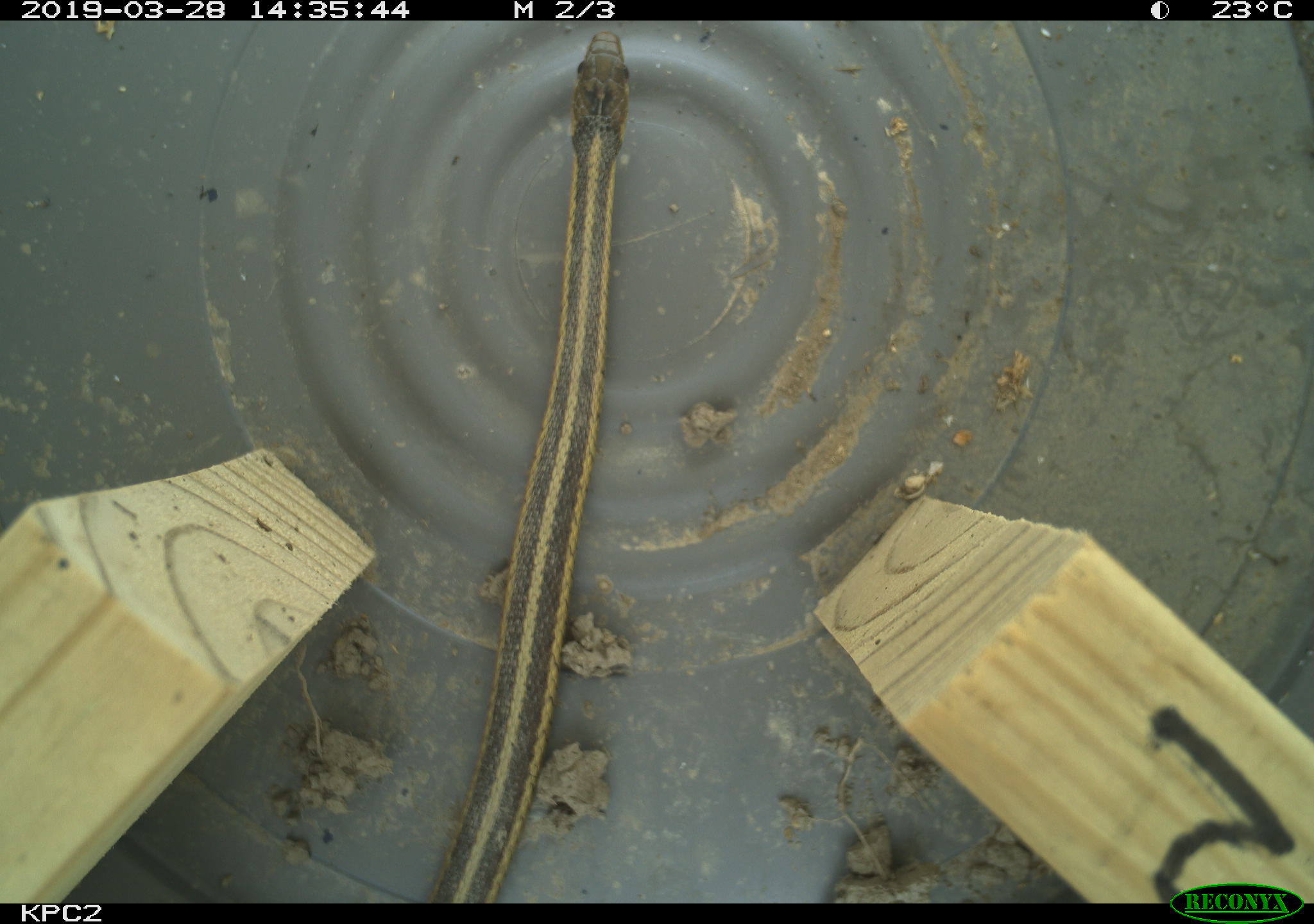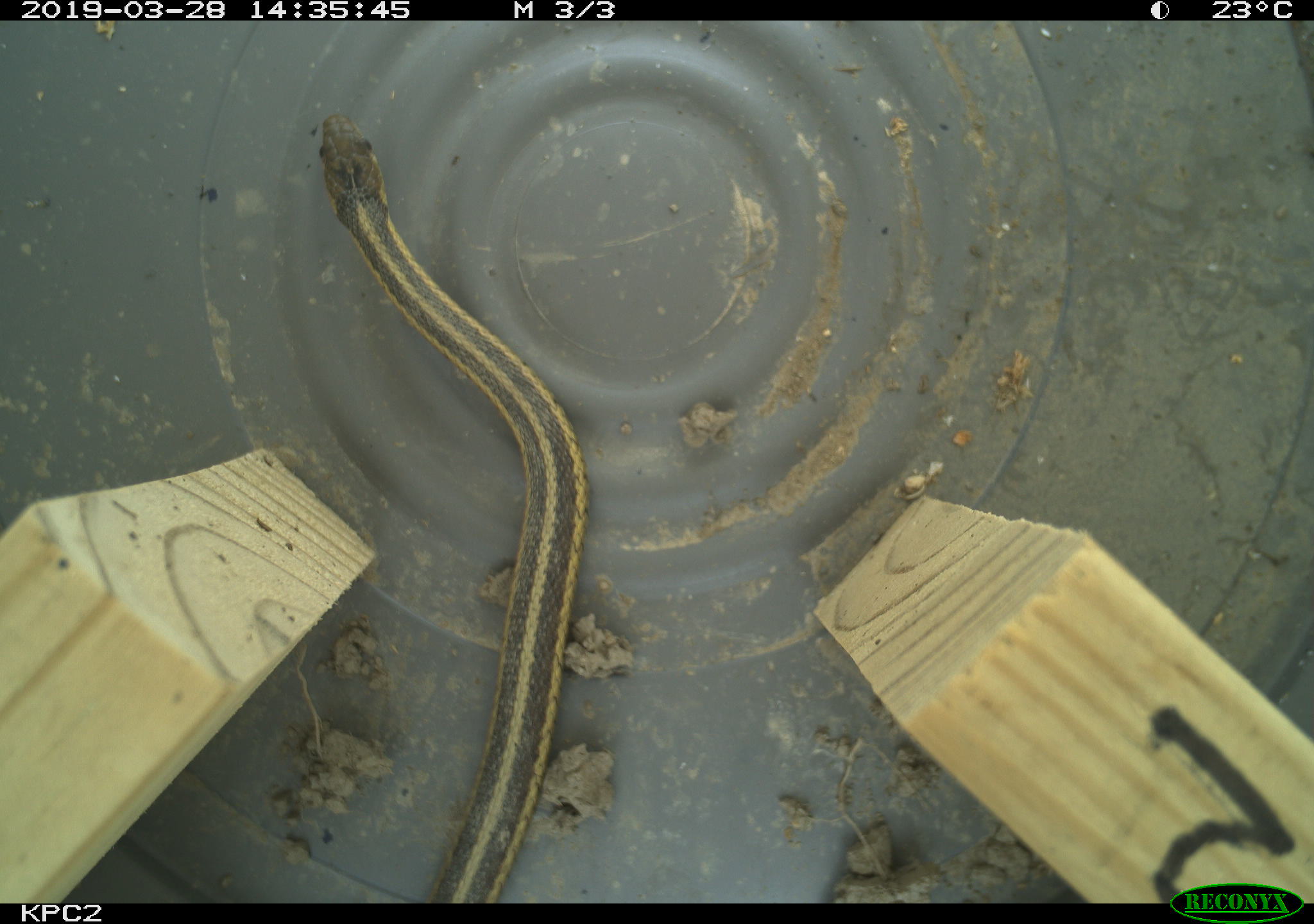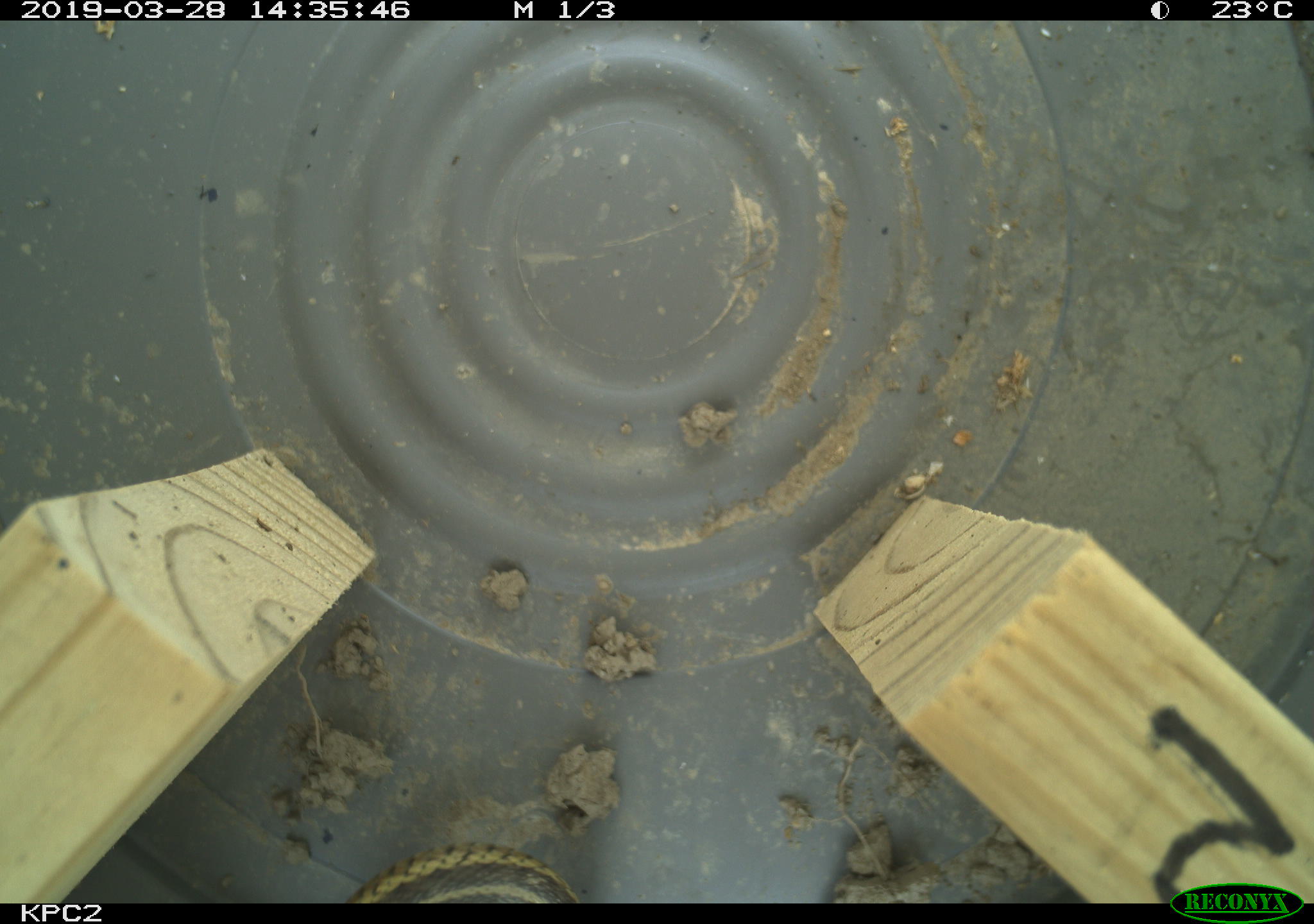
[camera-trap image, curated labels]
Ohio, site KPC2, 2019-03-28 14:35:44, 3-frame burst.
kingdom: Animalia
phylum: Chordata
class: Reptilia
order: Squamata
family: Colubridae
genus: Thamnophis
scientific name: Thamnophis sirtalis sirtalis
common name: eastern gartersnake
Eastern gartersnake (Thamnophis sirtalis sirtalis).